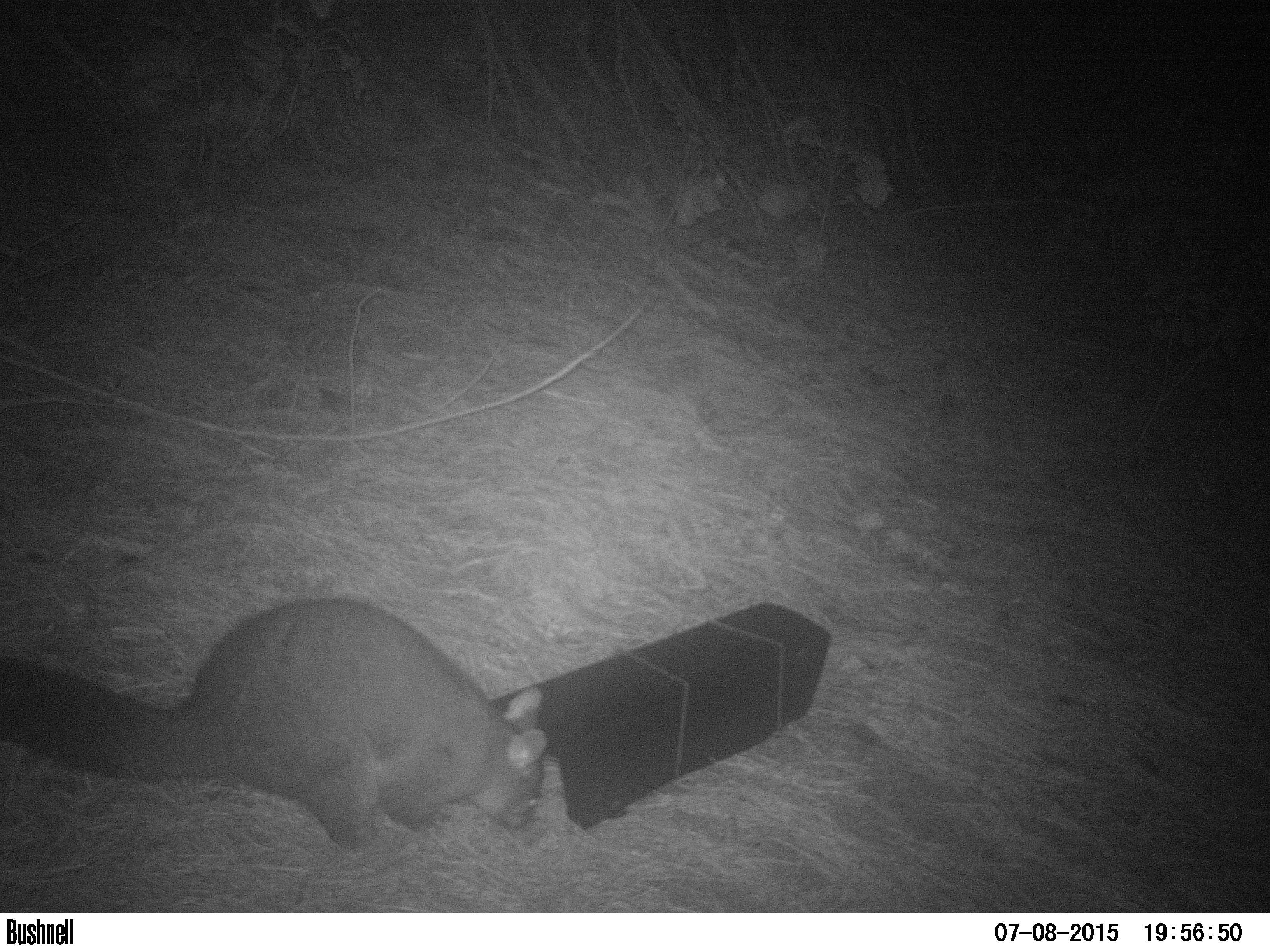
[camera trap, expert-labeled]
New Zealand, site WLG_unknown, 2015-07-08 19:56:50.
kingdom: Animalia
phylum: Chordata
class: Mammalia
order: Diprotodontia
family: Phalangeridae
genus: Trichosurus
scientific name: Trichosurus vulpecula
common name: common brushtail possum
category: possum